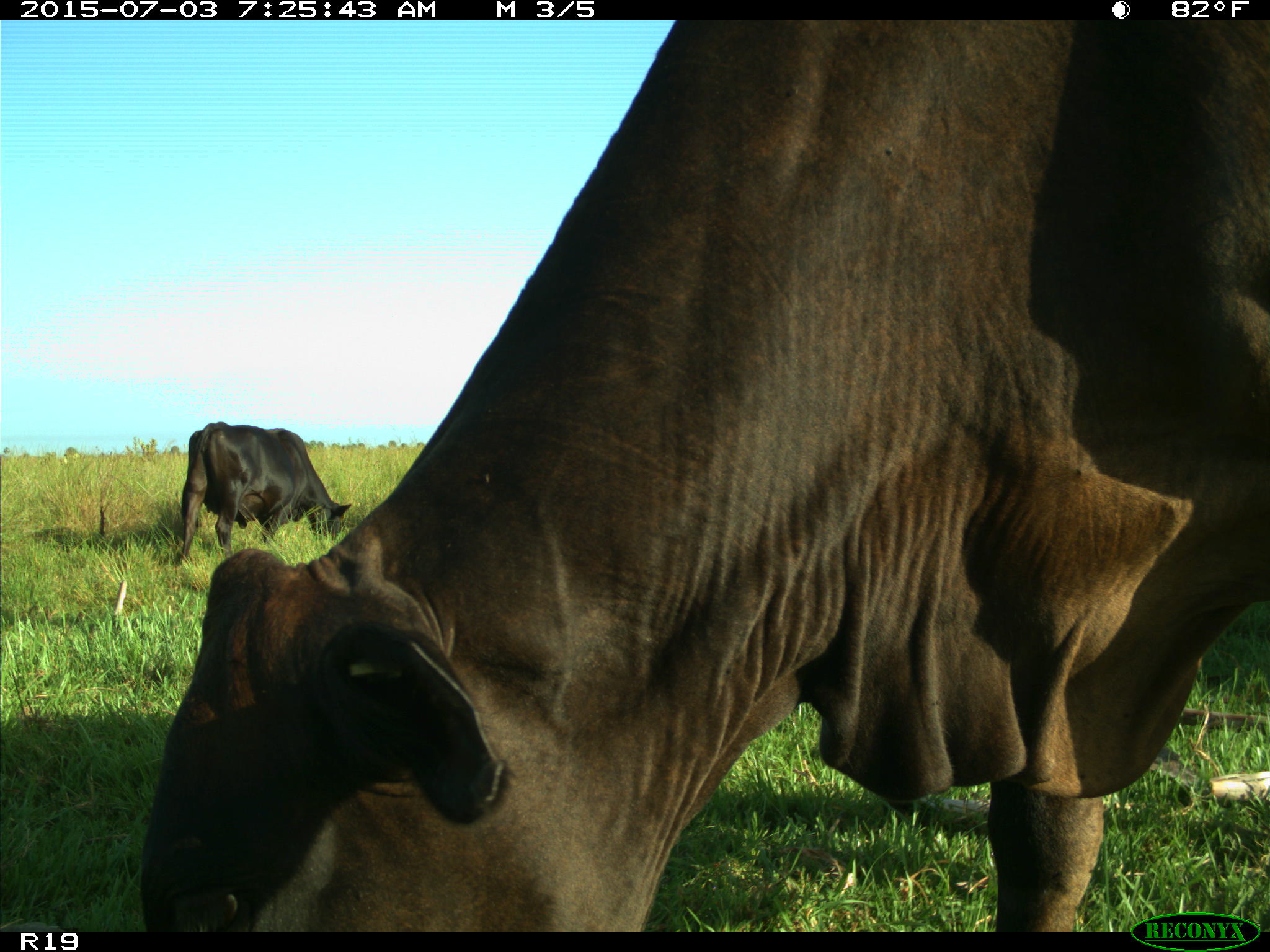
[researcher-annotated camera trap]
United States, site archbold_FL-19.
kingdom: Animalia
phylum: Chordata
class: Mammalia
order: Artiodactyla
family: Bovidae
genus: Bos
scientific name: Bos taurus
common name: domestic cow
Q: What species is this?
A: Bos taurus (domestic cow).